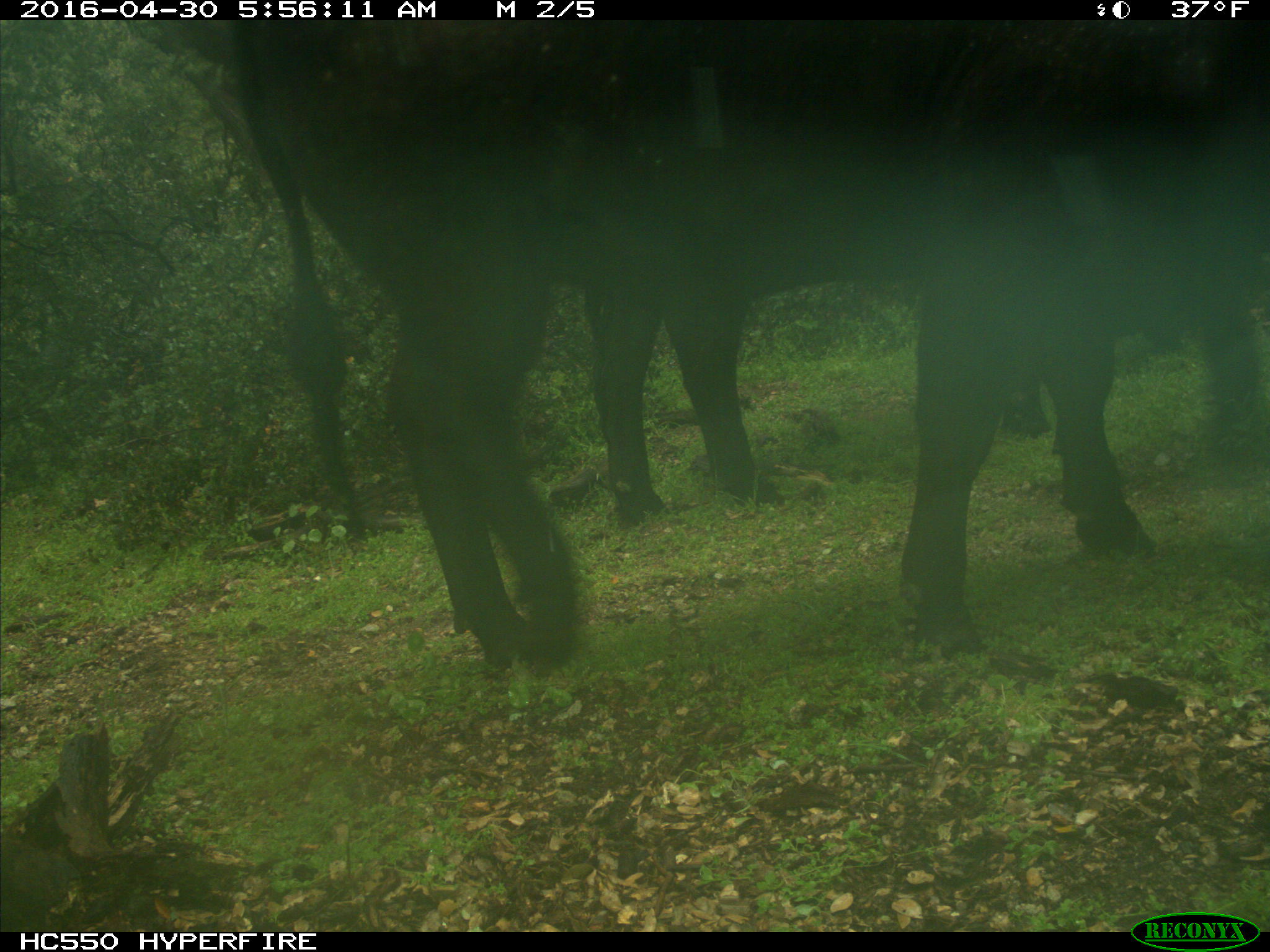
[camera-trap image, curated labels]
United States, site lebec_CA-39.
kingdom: Animalia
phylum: Chordata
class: Mammalia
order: Artiodactyla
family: Bovidae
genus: Bos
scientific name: Bos taurus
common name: domestic cow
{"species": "Bos taurus (domestic cow)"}